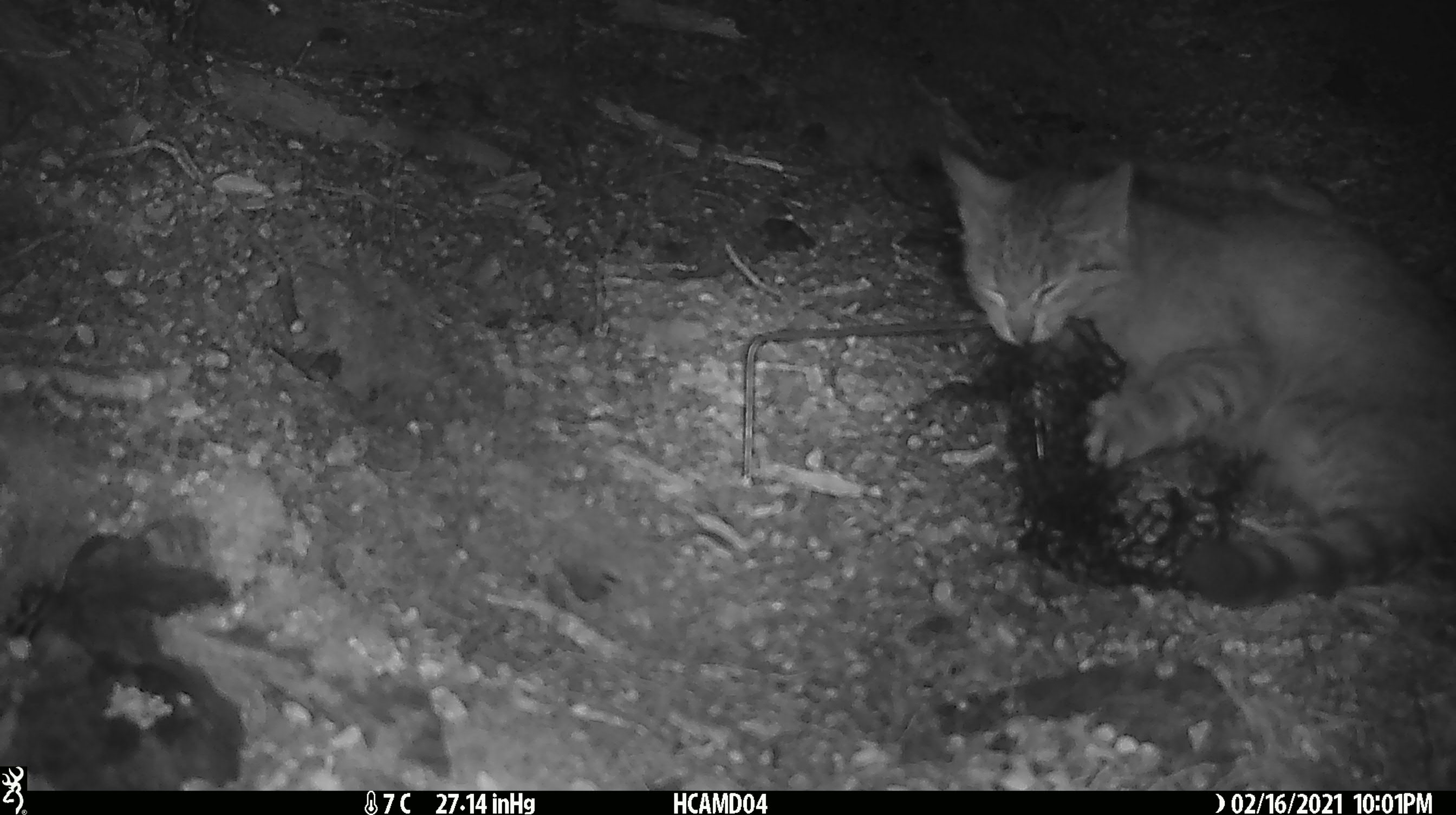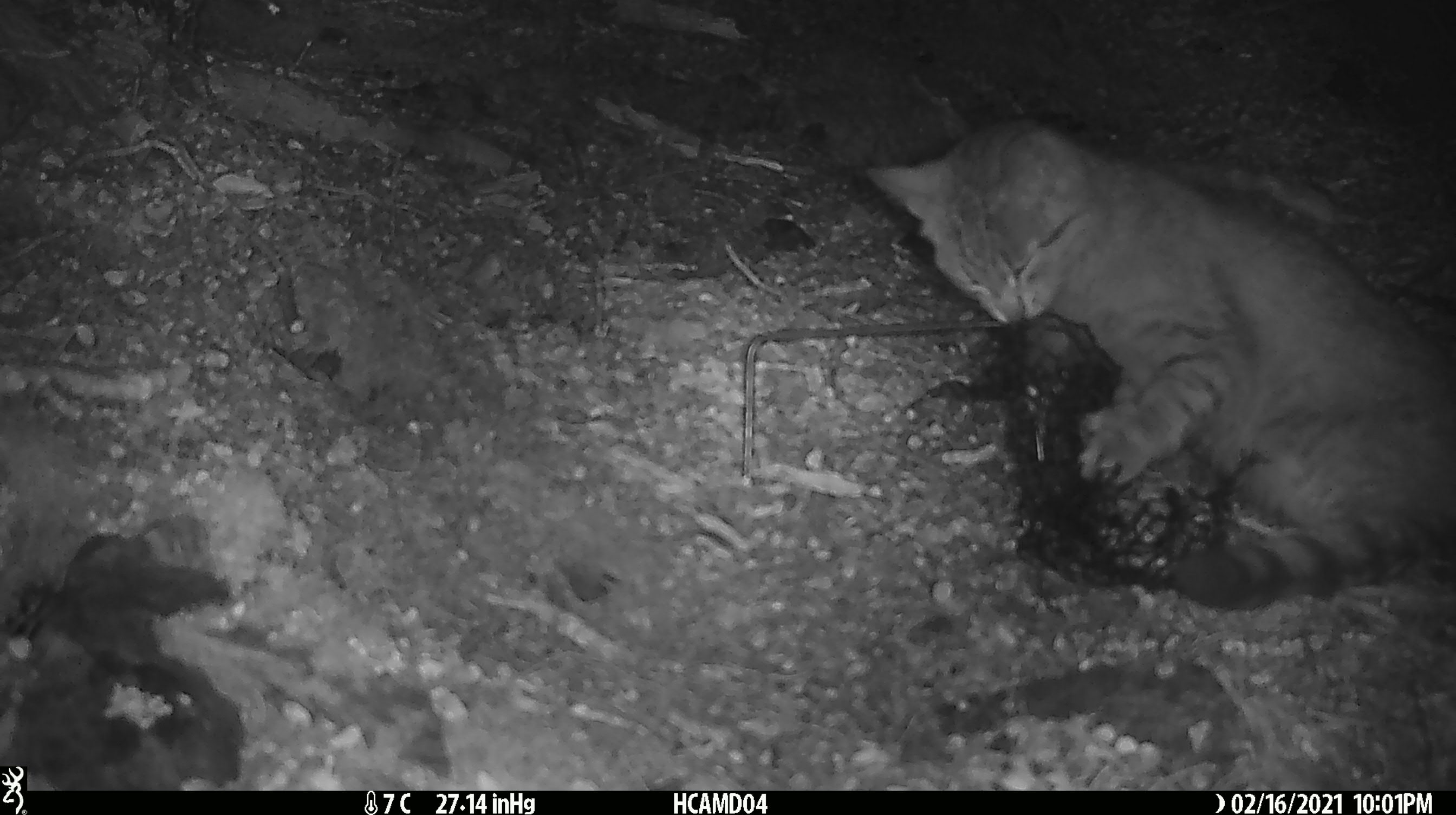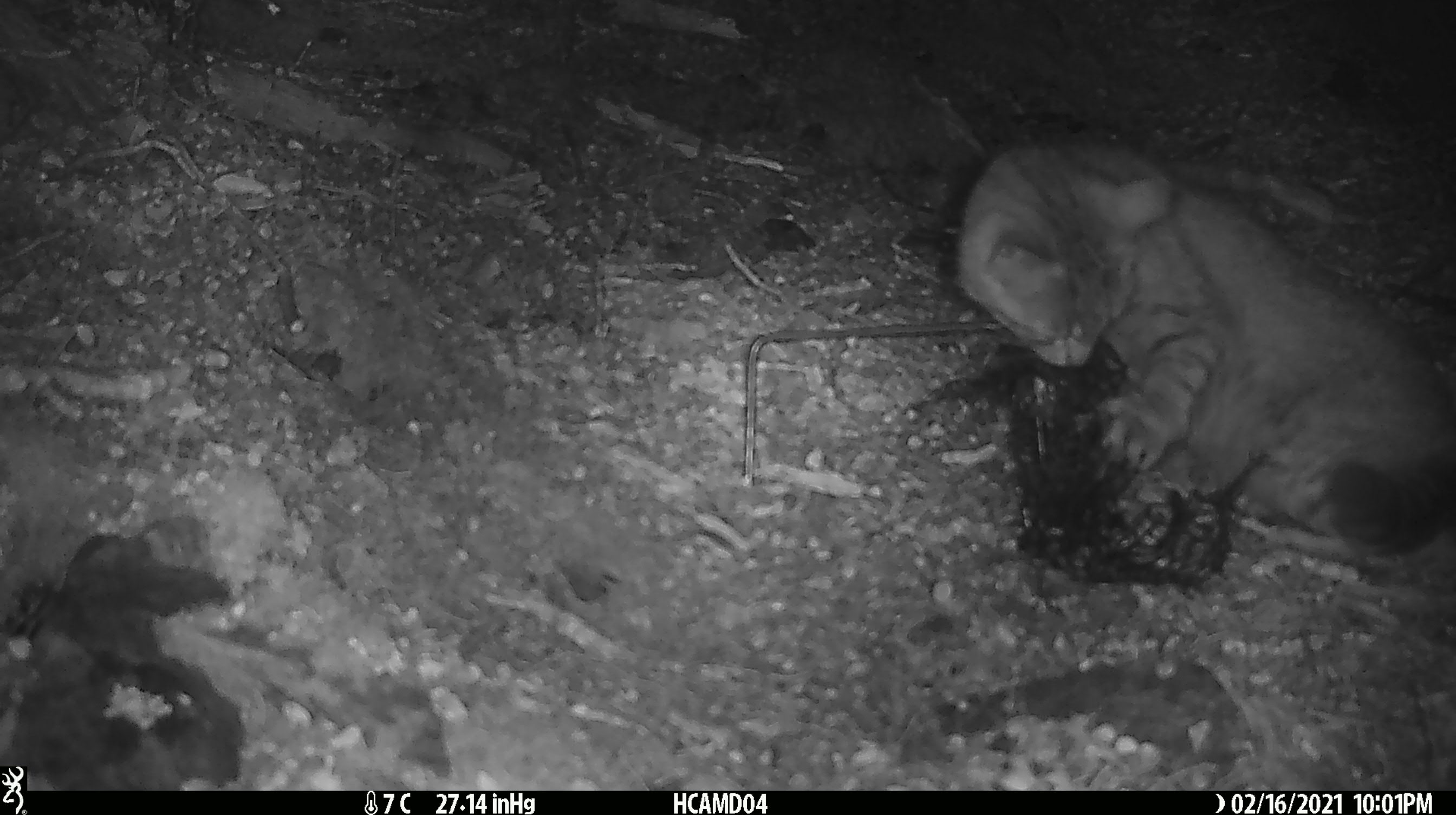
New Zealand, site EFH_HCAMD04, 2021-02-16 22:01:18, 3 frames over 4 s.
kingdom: Animalia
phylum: Chordata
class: Mammalia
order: Carnivora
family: Felidae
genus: Felis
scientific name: Felis catus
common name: domestic cat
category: cat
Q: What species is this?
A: Cat (domestic cat) (Felis catus).